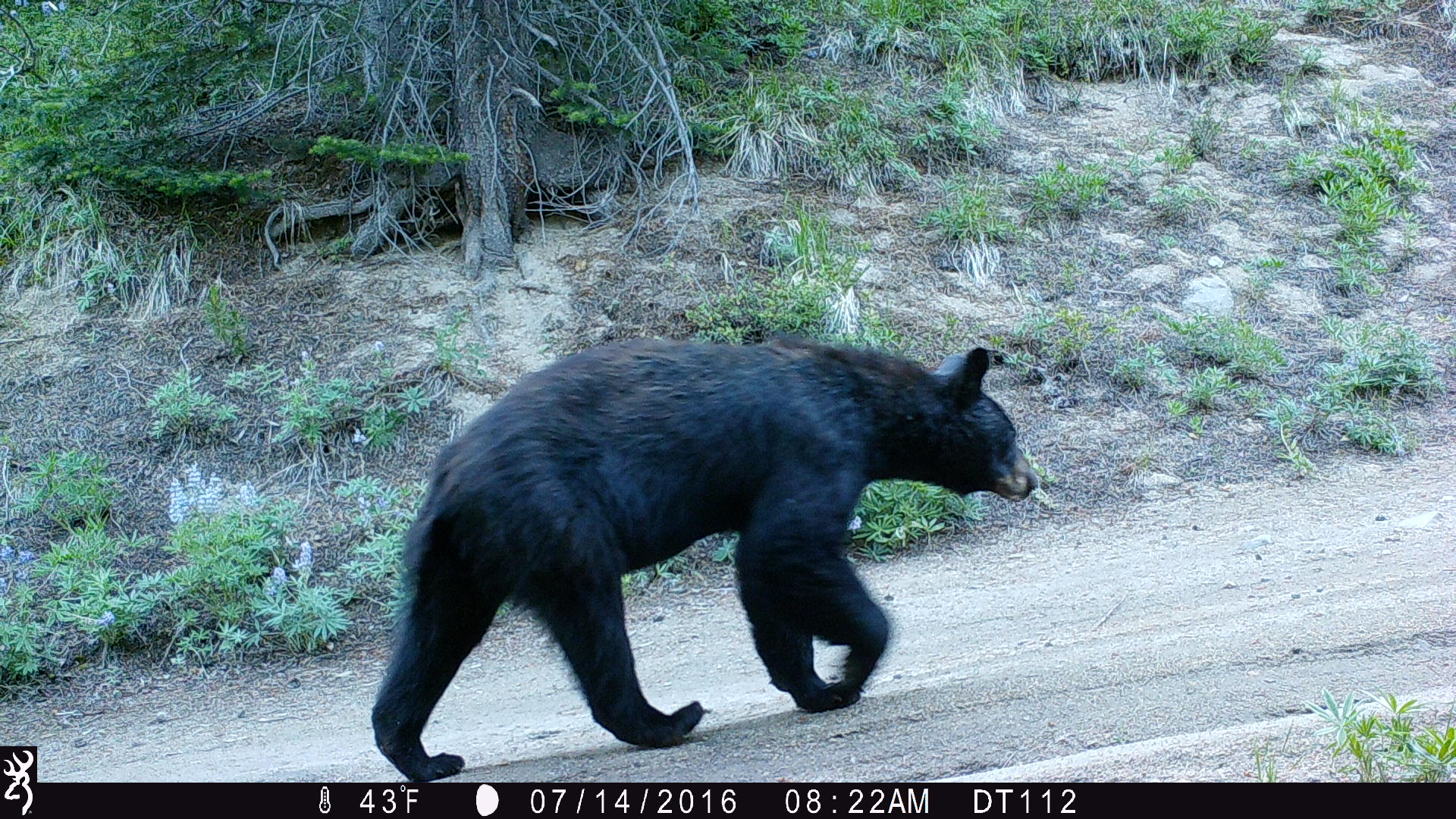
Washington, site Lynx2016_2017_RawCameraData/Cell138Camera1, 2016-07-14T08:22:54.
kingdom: Animalia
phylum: Chordata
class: Mammalia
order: Carnivora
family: Ursidae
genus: Ursus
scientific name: Ursus americanus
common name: american black bear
Ursus americanus (american black bear). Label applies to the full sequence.